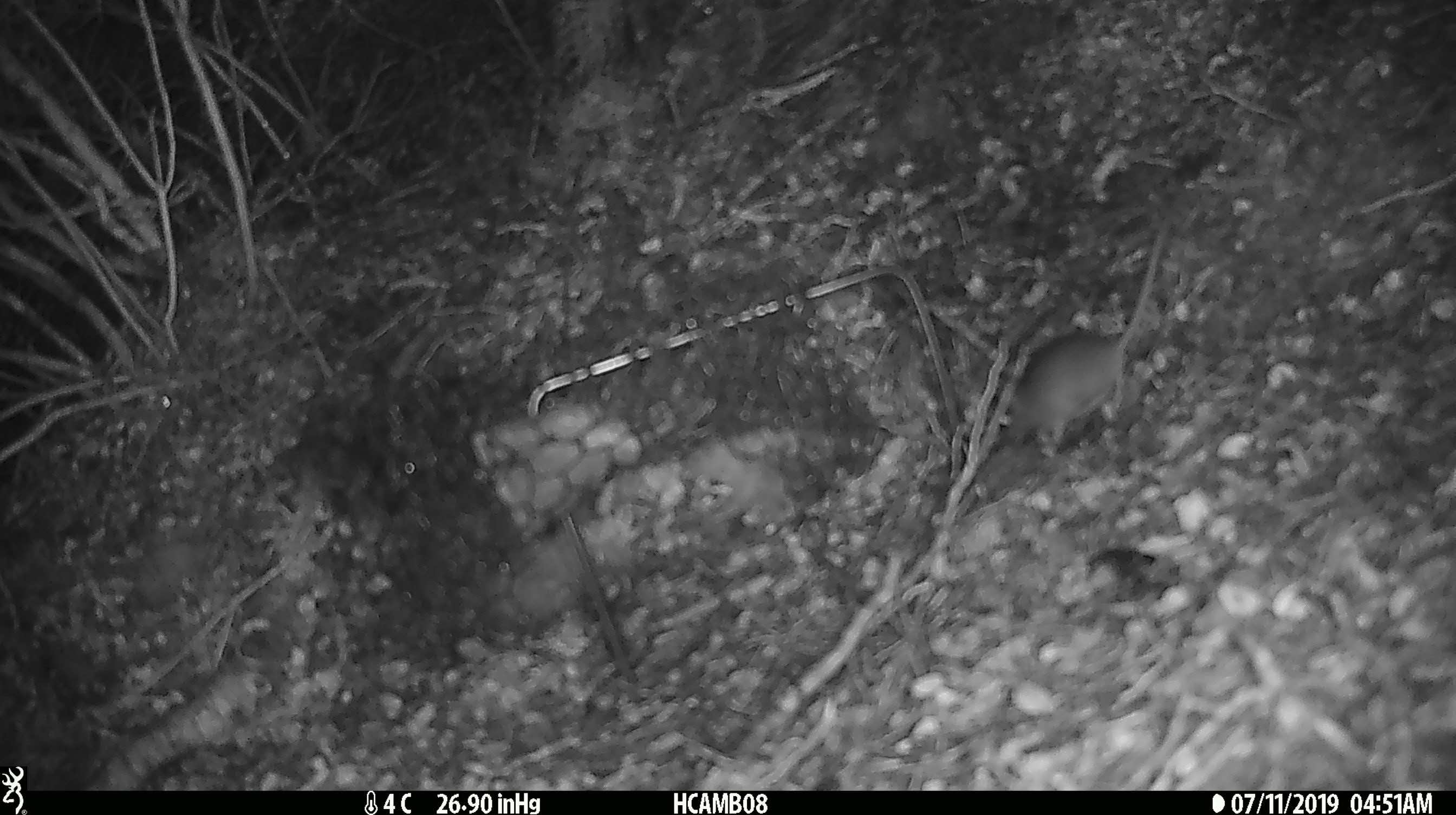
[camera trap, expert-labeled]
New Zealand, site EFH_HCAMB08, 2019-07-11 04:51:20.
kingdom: Animalia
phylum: Chordata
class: Mammalia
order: Rodentia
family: Muridae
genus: Mus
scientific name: Mus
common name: mouse